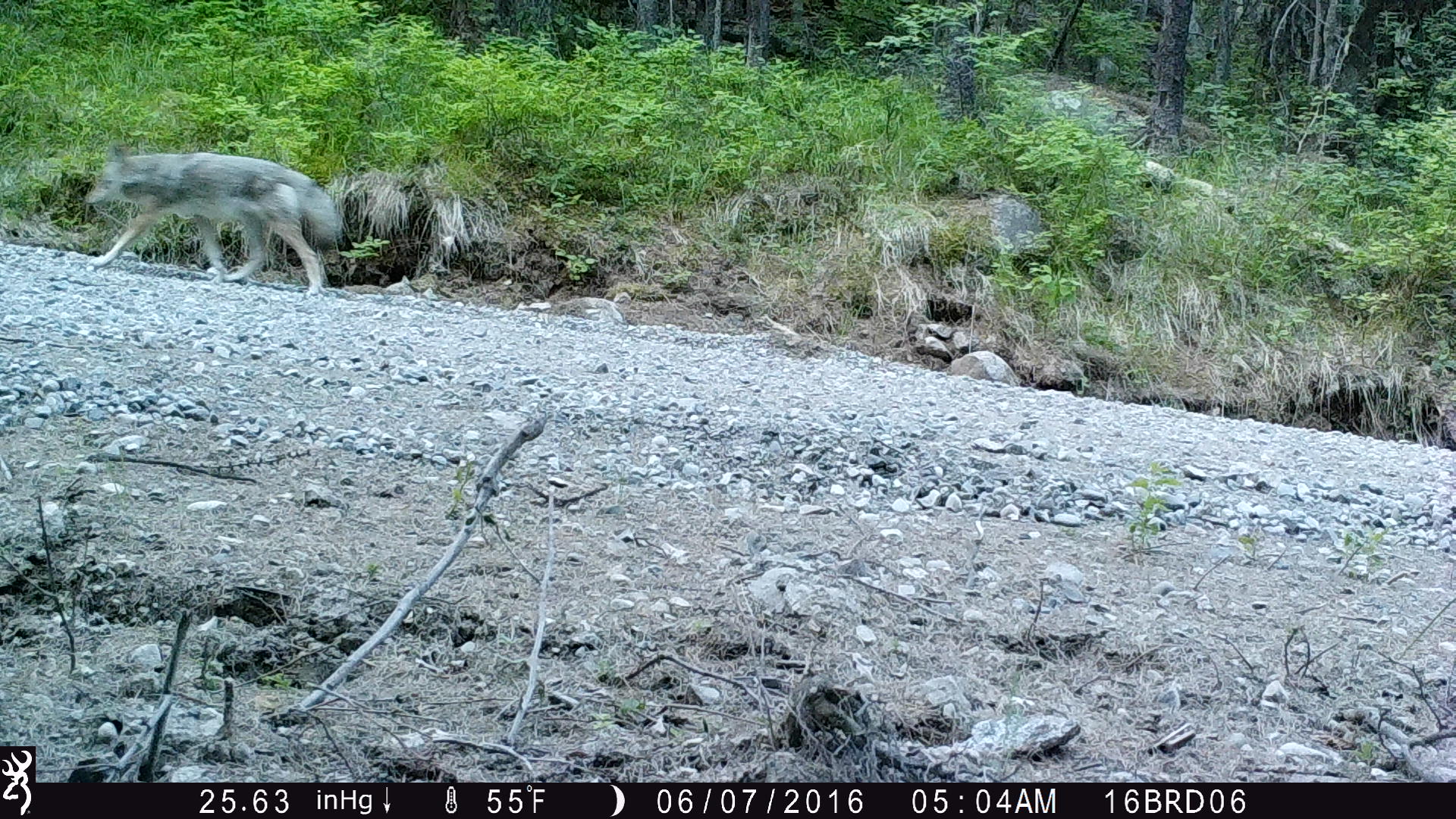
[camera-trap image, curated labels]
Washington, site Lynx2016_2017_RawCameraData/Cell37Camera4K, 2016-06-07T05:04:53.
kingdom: Animalia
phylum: Chordata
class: Mammalia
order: Carnivora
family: Canidae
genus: Canis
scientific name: Canis latrans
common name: coyote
Canis latrans (coyote). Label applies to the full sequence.